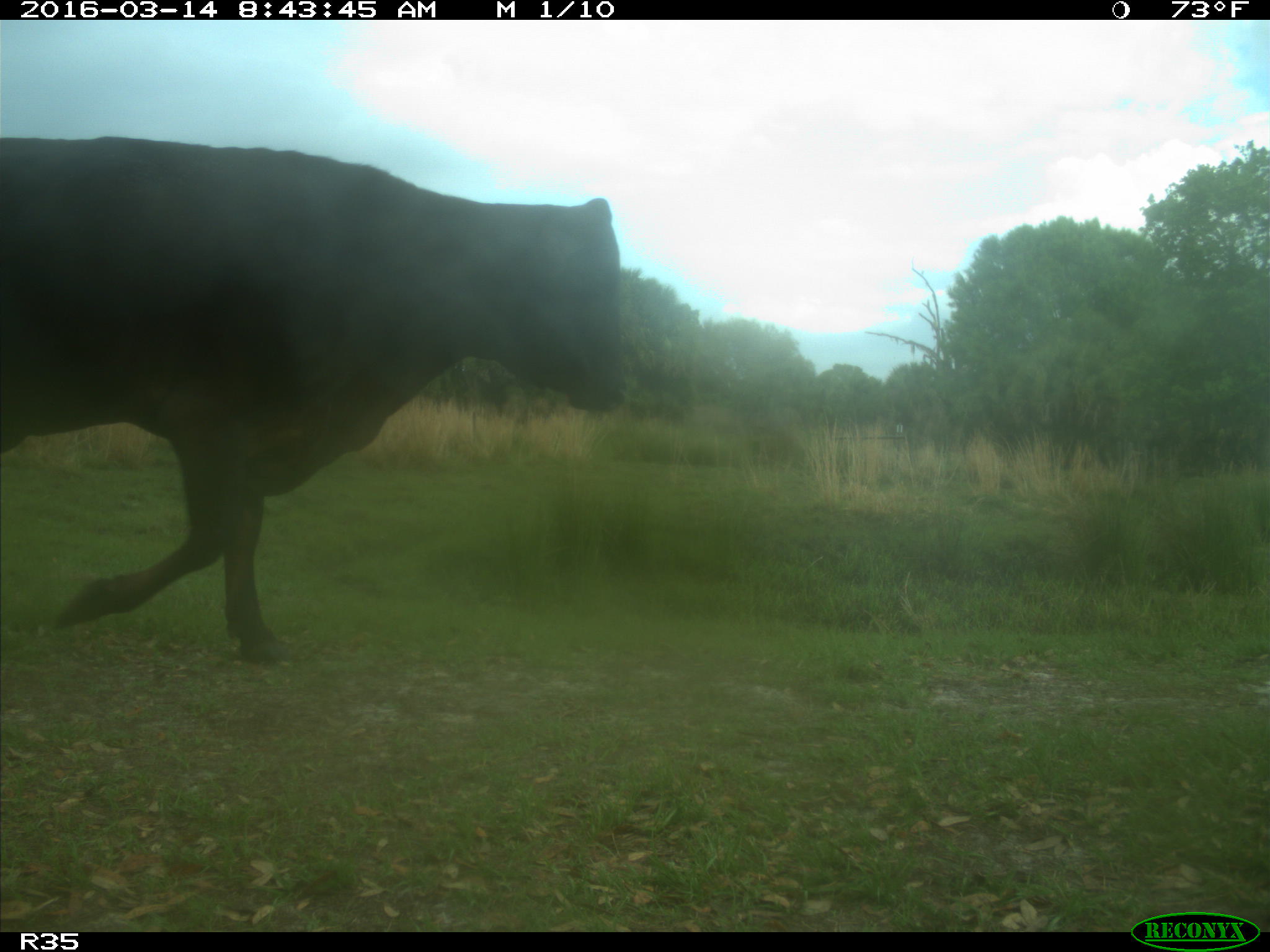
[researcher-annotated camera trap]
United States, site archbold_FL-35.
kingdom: Animalia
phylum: Chordata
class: Mammalia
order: Artiodactyla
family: Bovidae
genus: Bos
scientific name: Bos taurus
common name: domestic cow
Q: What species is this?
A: Bos taurus (domestic cow).